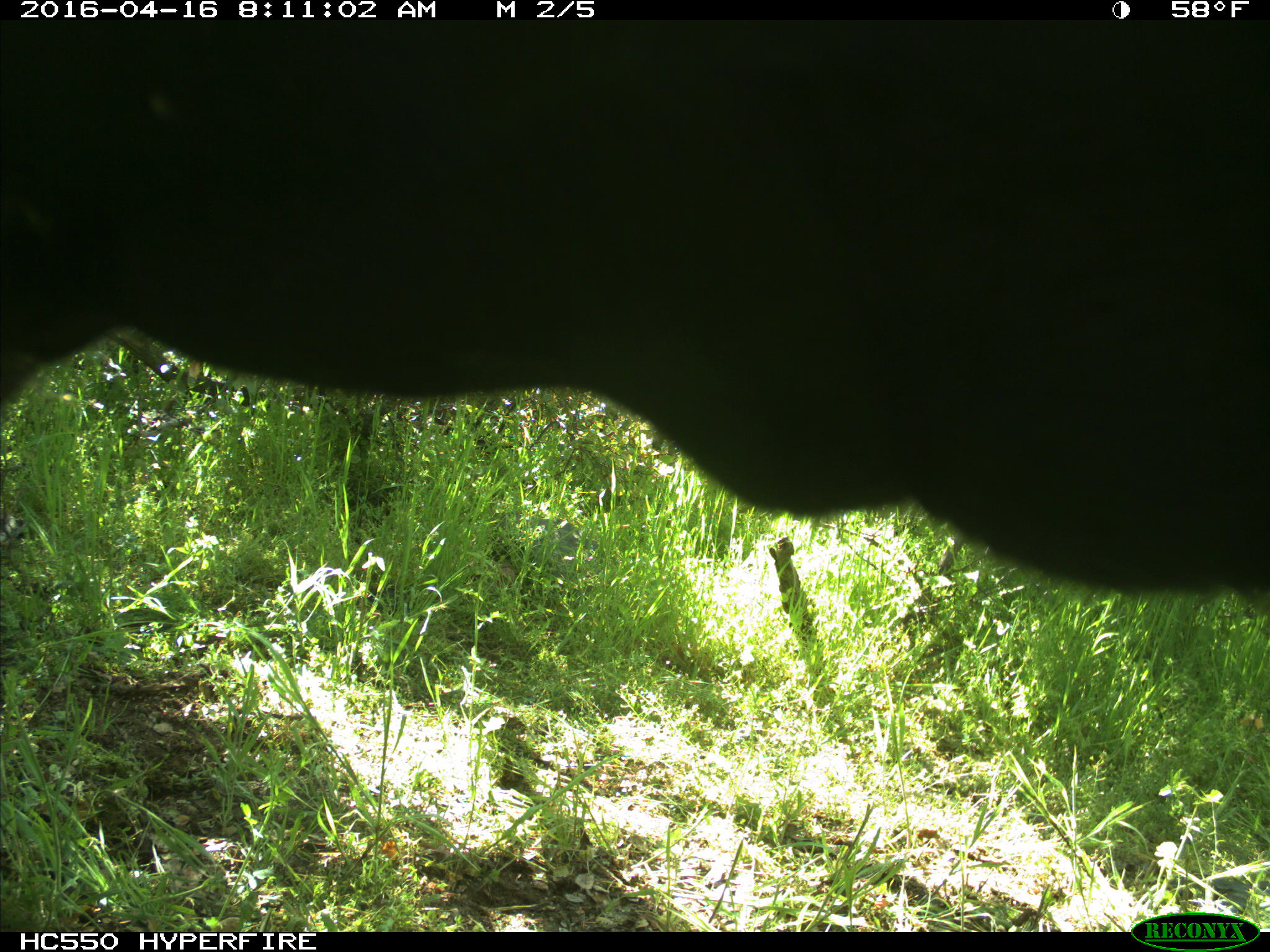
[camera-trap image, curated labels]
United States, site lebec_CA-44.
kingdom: Animalia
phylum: Chordata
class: Mammalia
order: Artiodactyla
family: Bovidae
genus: Bos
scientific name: Bos taurus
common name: domestic cow